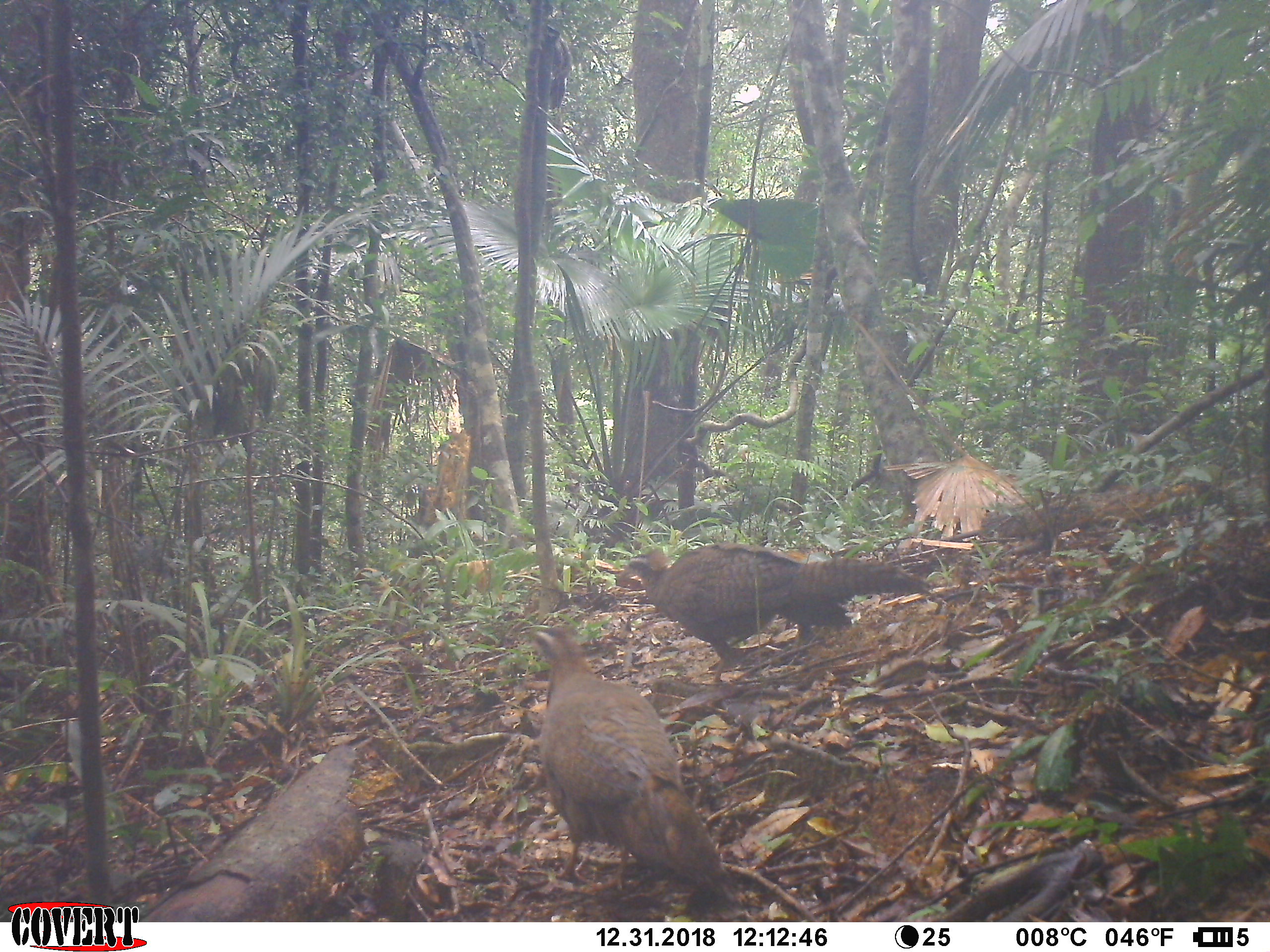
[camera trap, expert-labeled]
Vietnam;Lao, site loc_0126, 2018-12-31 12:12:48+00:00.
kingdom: Animalia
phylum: Chordata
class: Aves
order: Galliformes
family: Phasianidae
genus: Rheinardia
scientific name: Rheinardia ocellata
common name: crested argus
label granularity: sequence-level